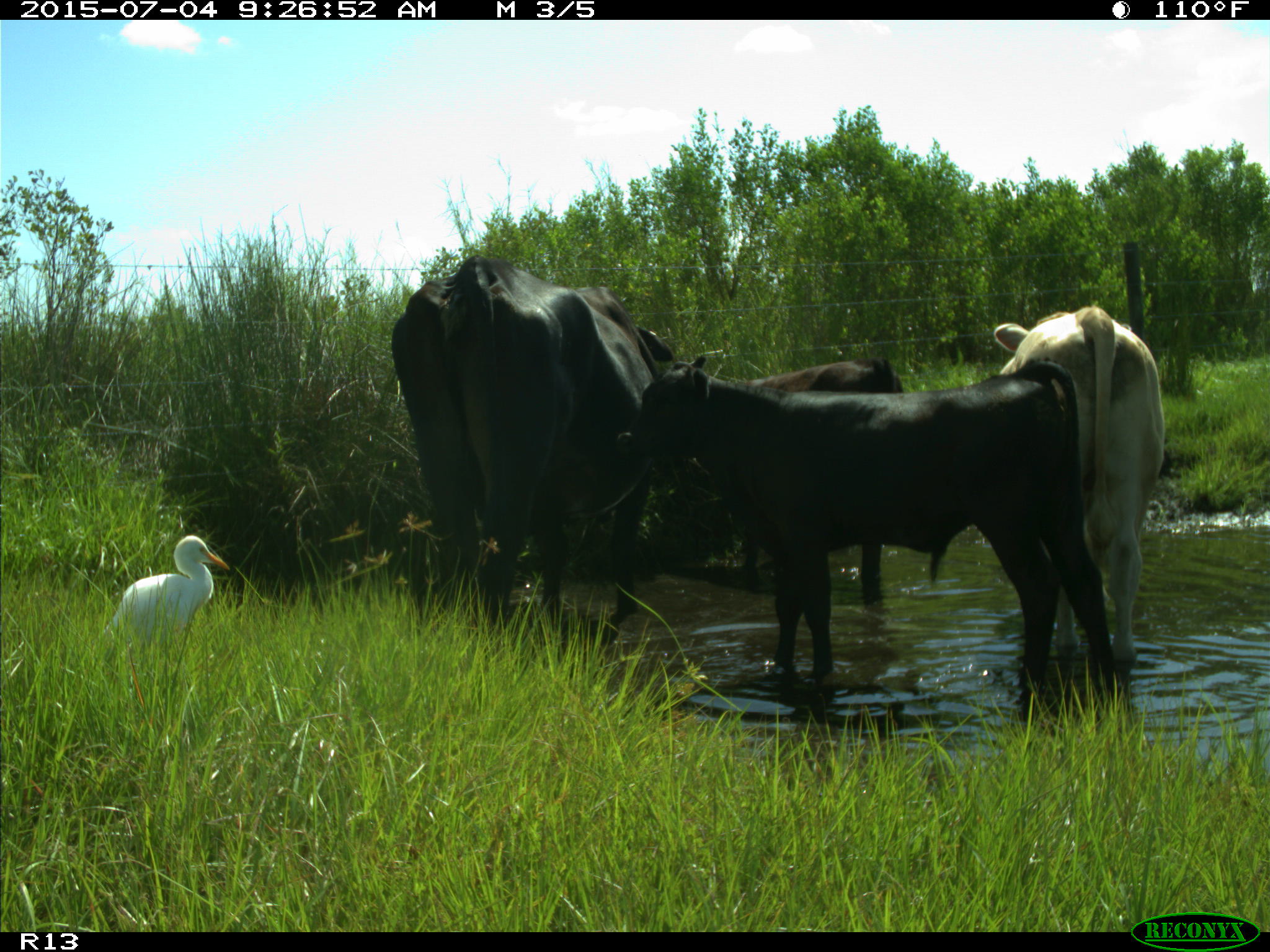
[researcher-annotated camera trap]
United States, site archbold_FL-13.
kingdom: Animalia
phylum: Chordata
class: Mammalia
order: Artiodactyla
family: Bovidae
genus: Bos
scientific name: Bos taurus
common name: domestic cow